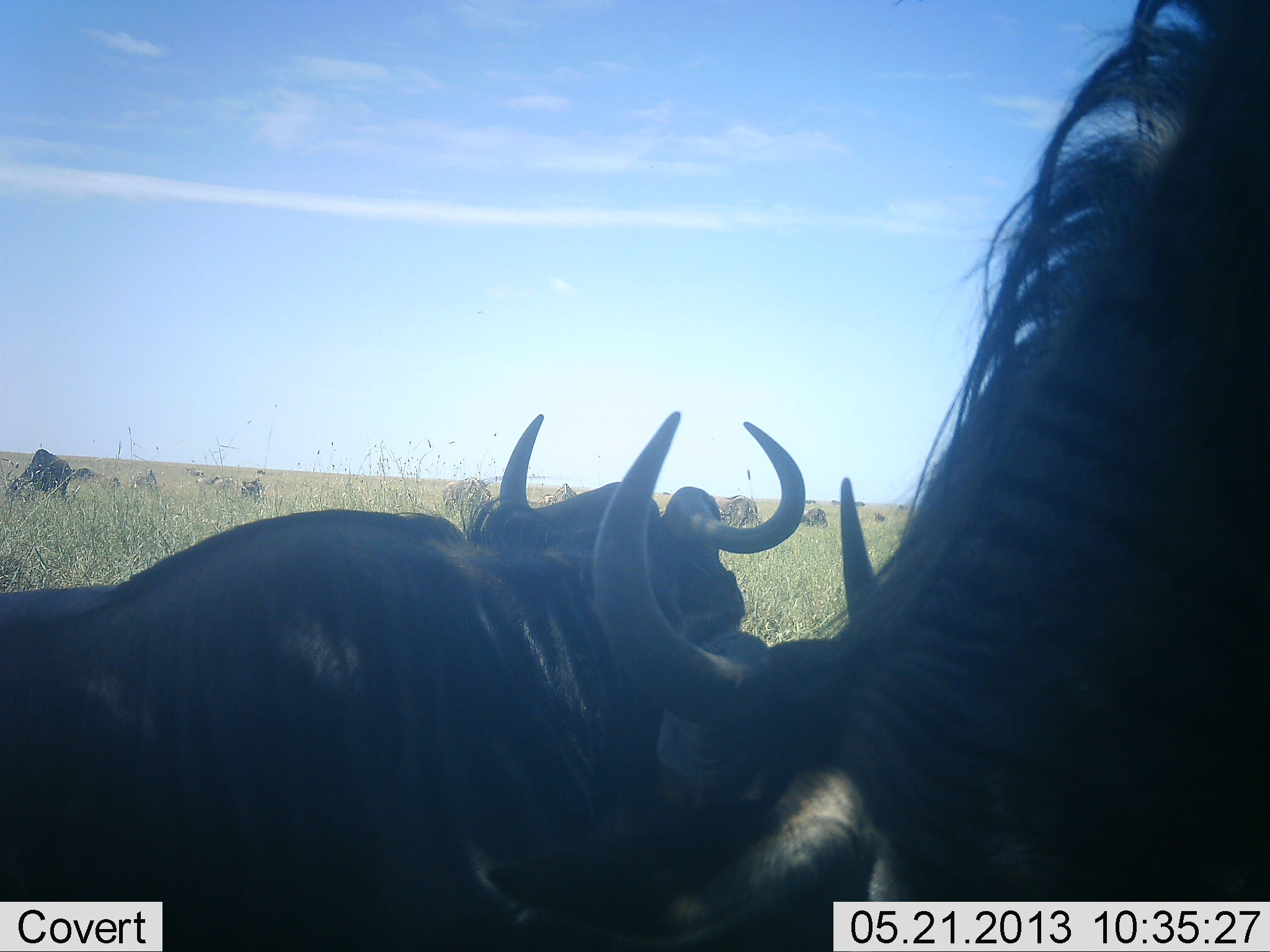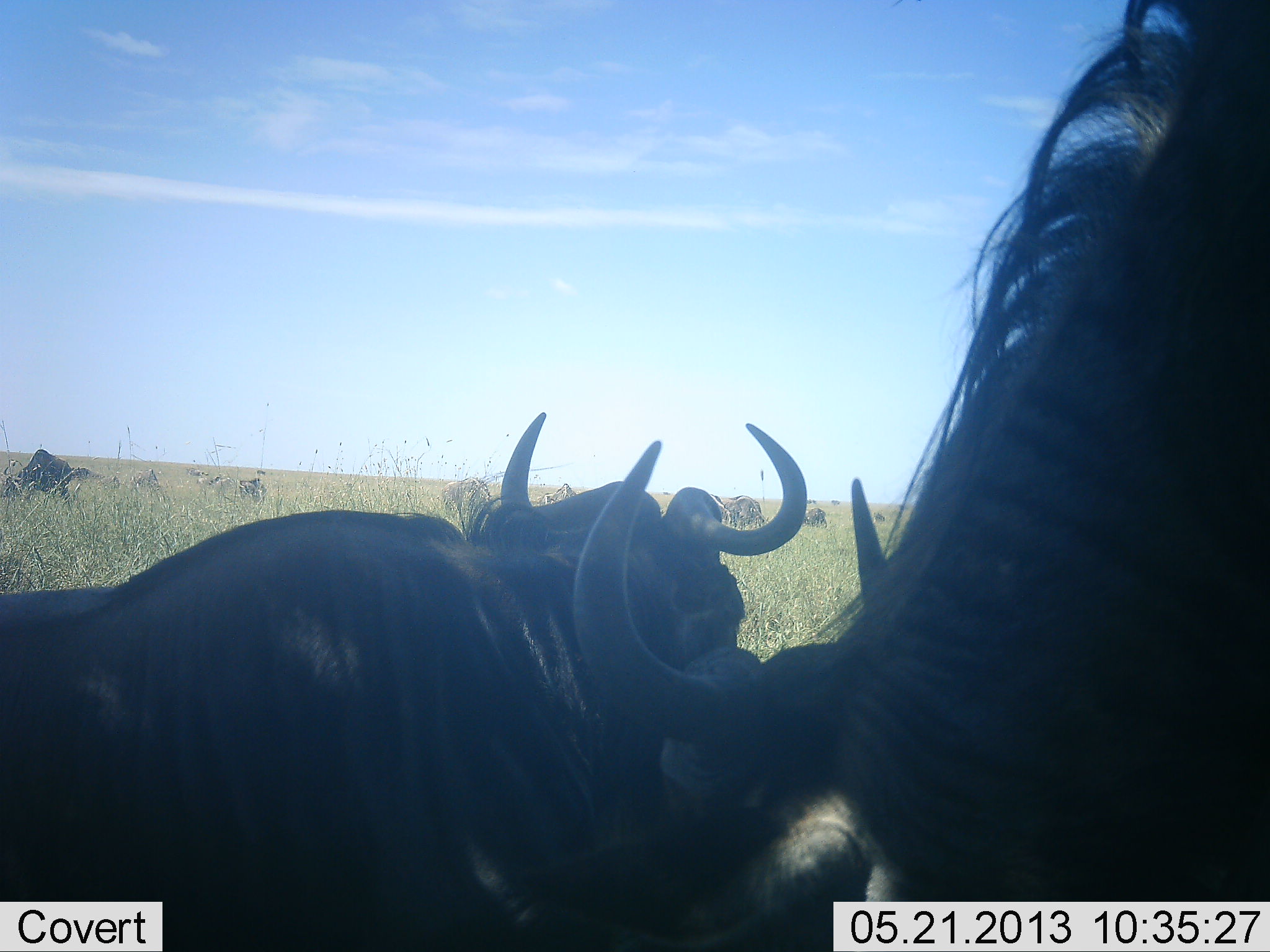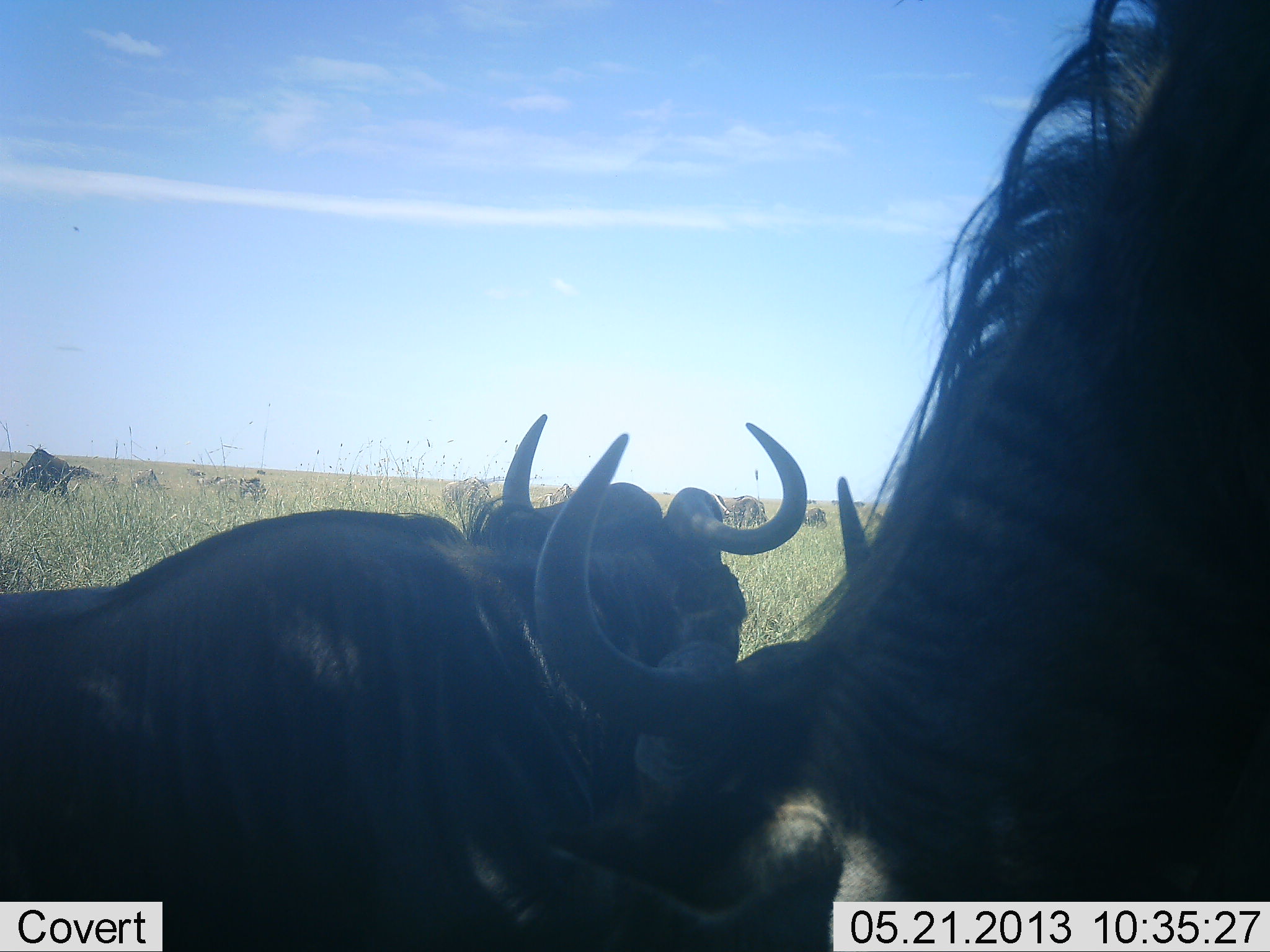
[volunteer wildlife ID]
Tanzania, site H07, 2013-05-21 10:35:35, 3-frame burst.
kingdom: Animalia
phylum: Chordata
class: Mammalia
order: Artiodactyla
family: Bovidae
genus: Connochaetes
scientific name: Connochaetes taurinus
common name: blue wildebeest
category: wildebeest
Wildebeest (blue wildebeest) (Connochaetes taurinus), count 3. Behavior (volunteer vote fractions): standing 50%, resting 50%, moving 22%, interacting 11%. Young present (vote fraction): 0%. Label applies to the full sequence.